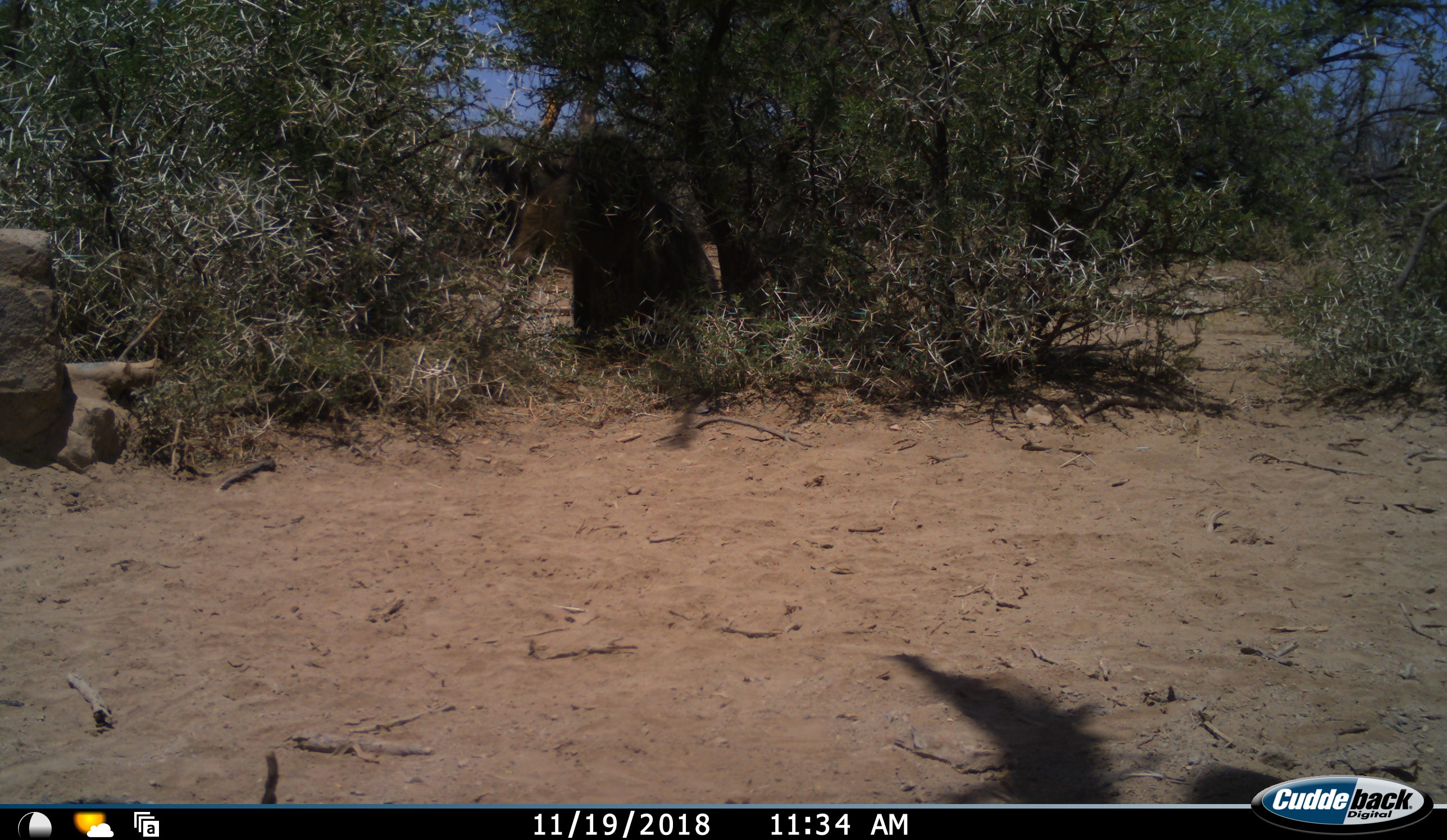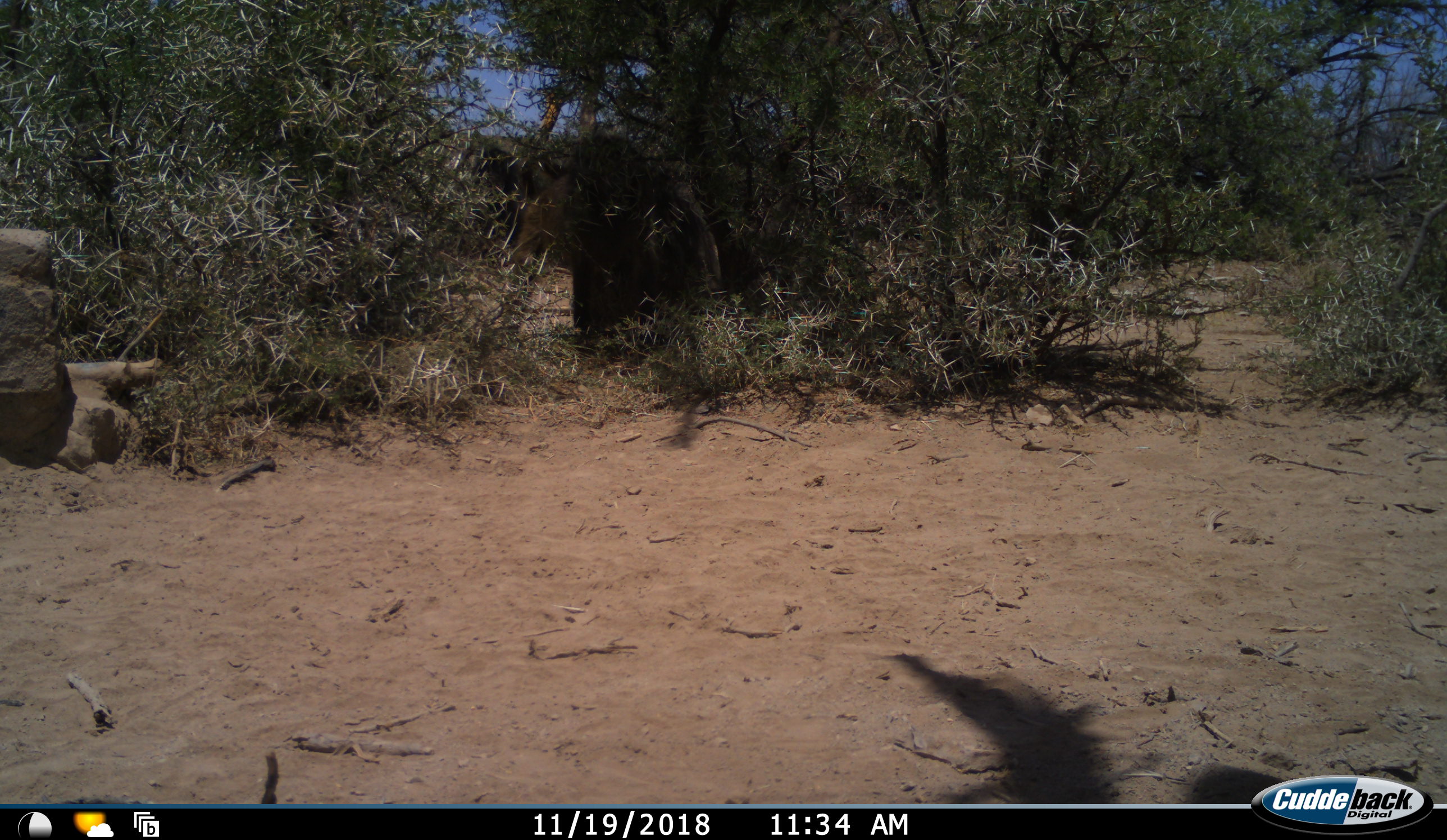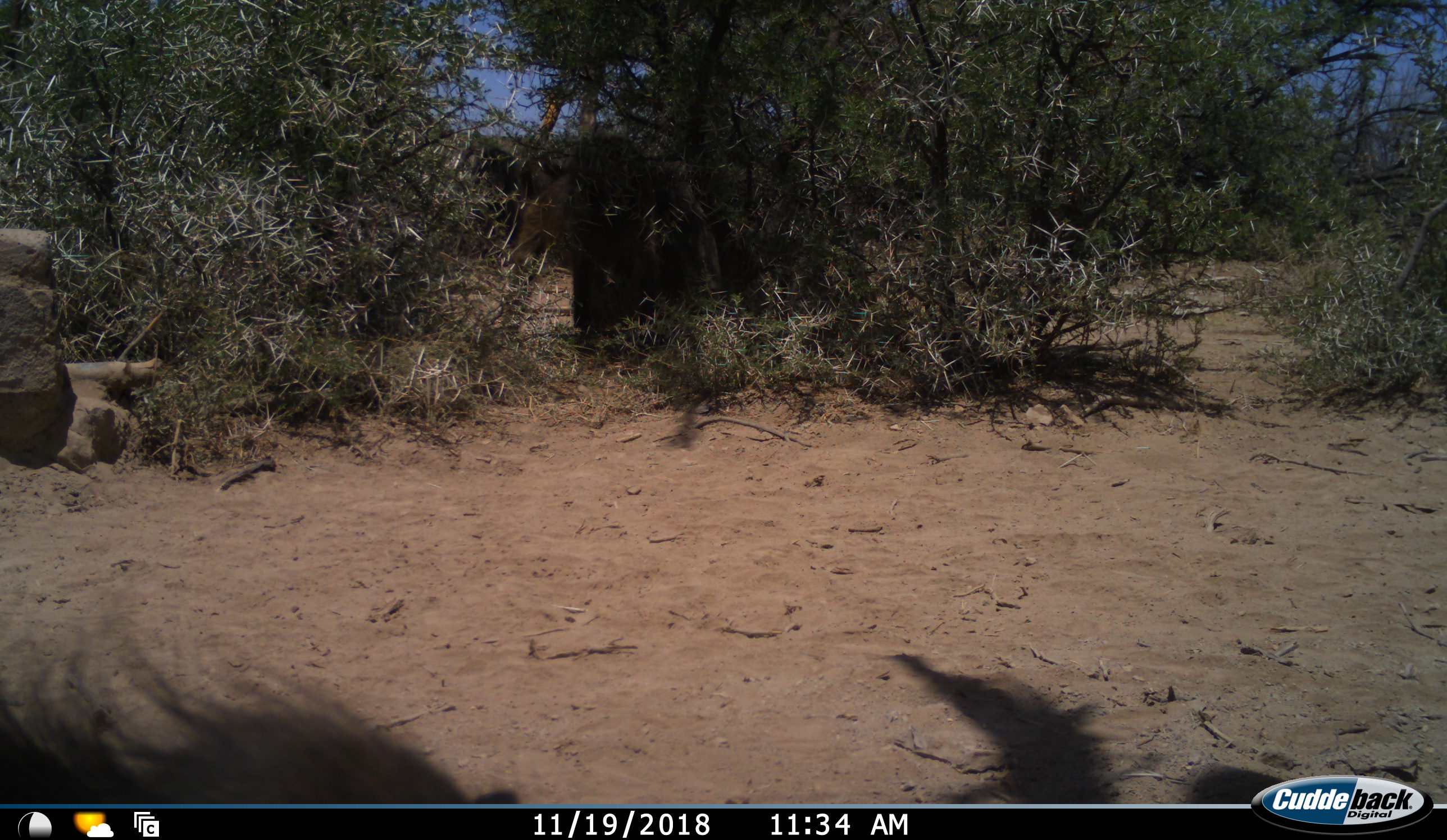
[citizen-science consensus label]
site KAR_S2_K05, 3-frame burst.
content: unidentified animal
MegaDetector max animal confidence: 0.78